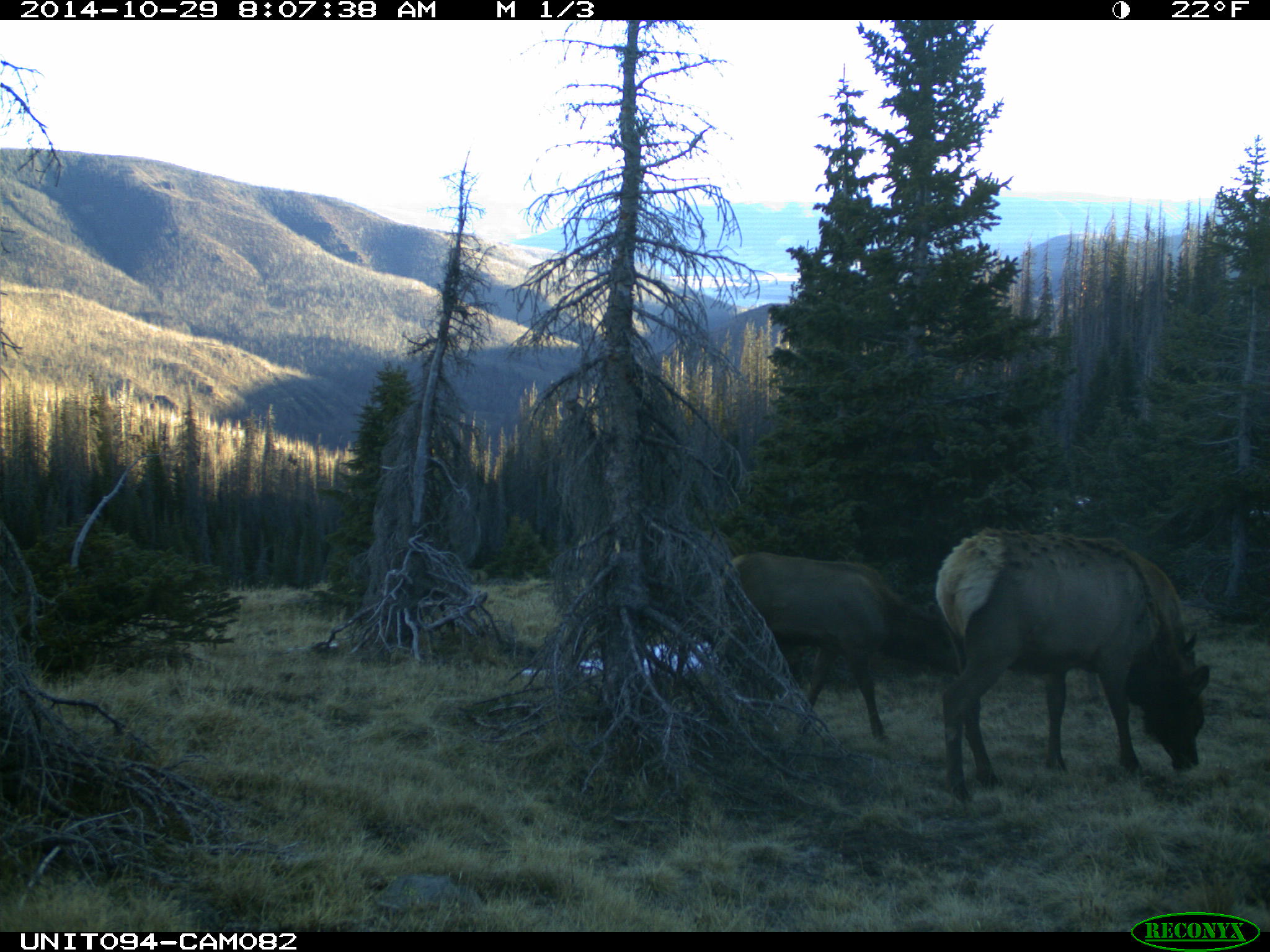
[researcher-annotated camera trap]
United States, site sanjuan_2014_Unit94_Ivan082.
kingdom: Animalia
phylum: Chordata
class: Mammalia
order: Artiodactyla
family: Cervidae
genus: Cervus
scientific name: Cervus elaphus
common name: red deer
Cervus elaphus (red deer).